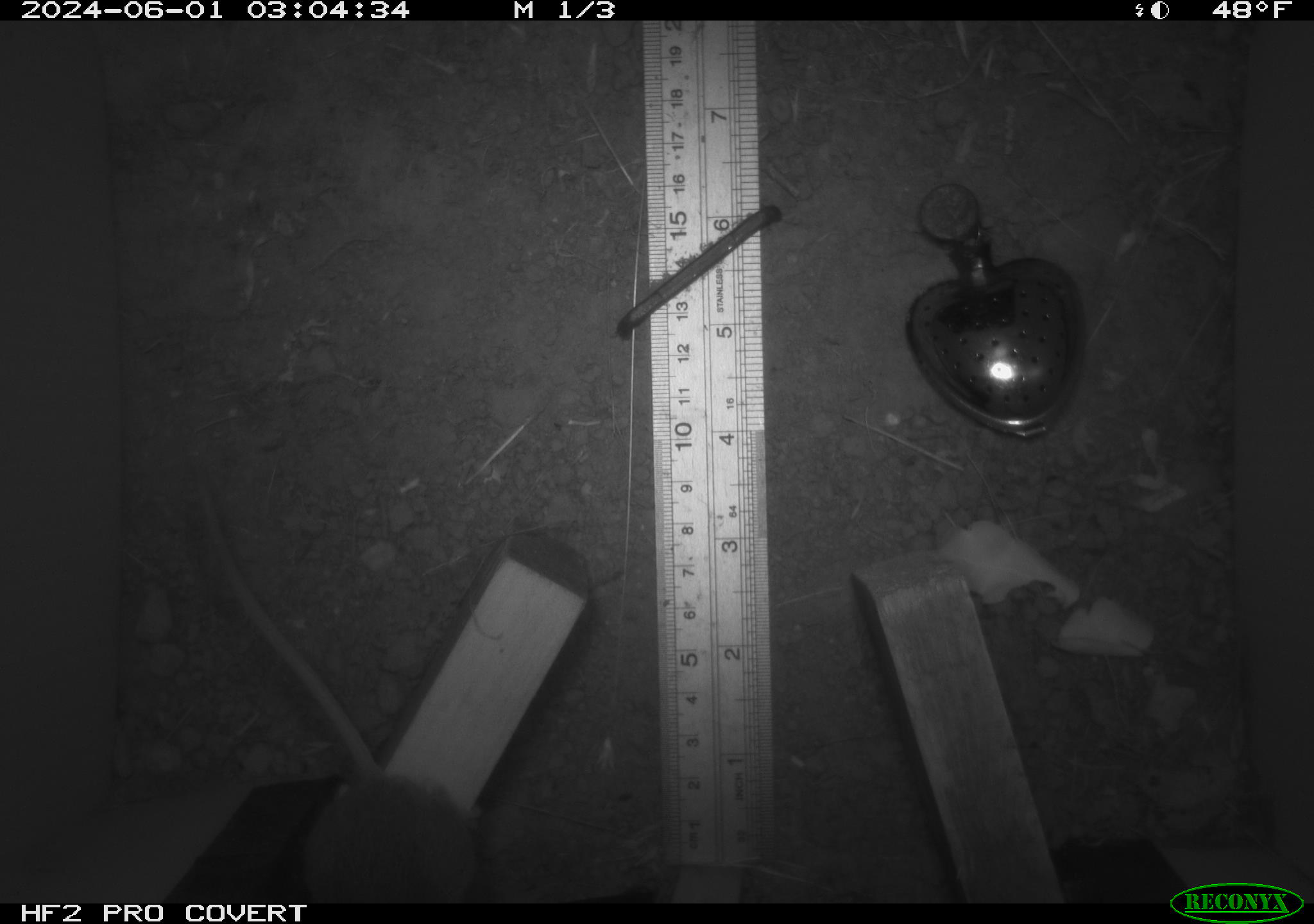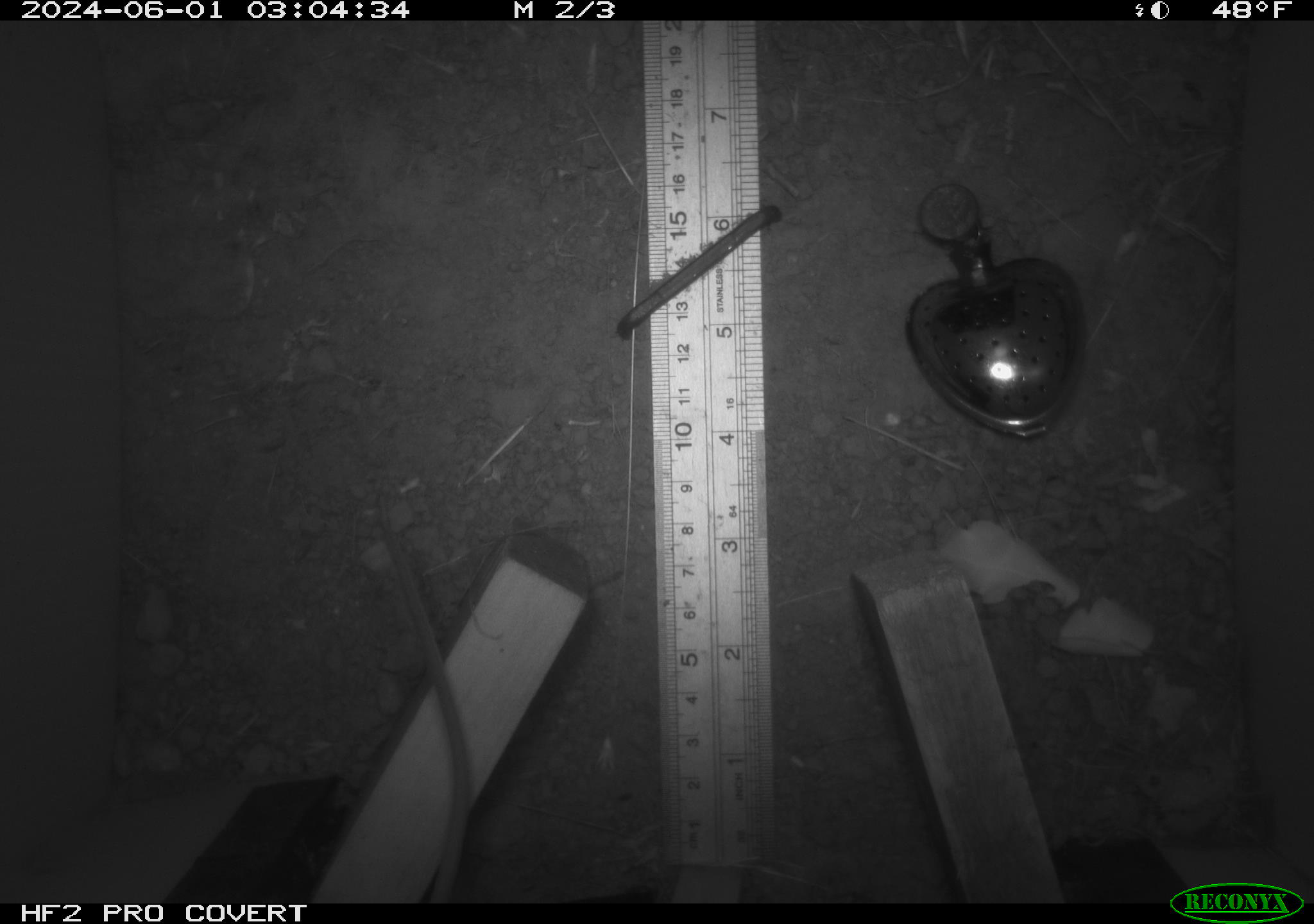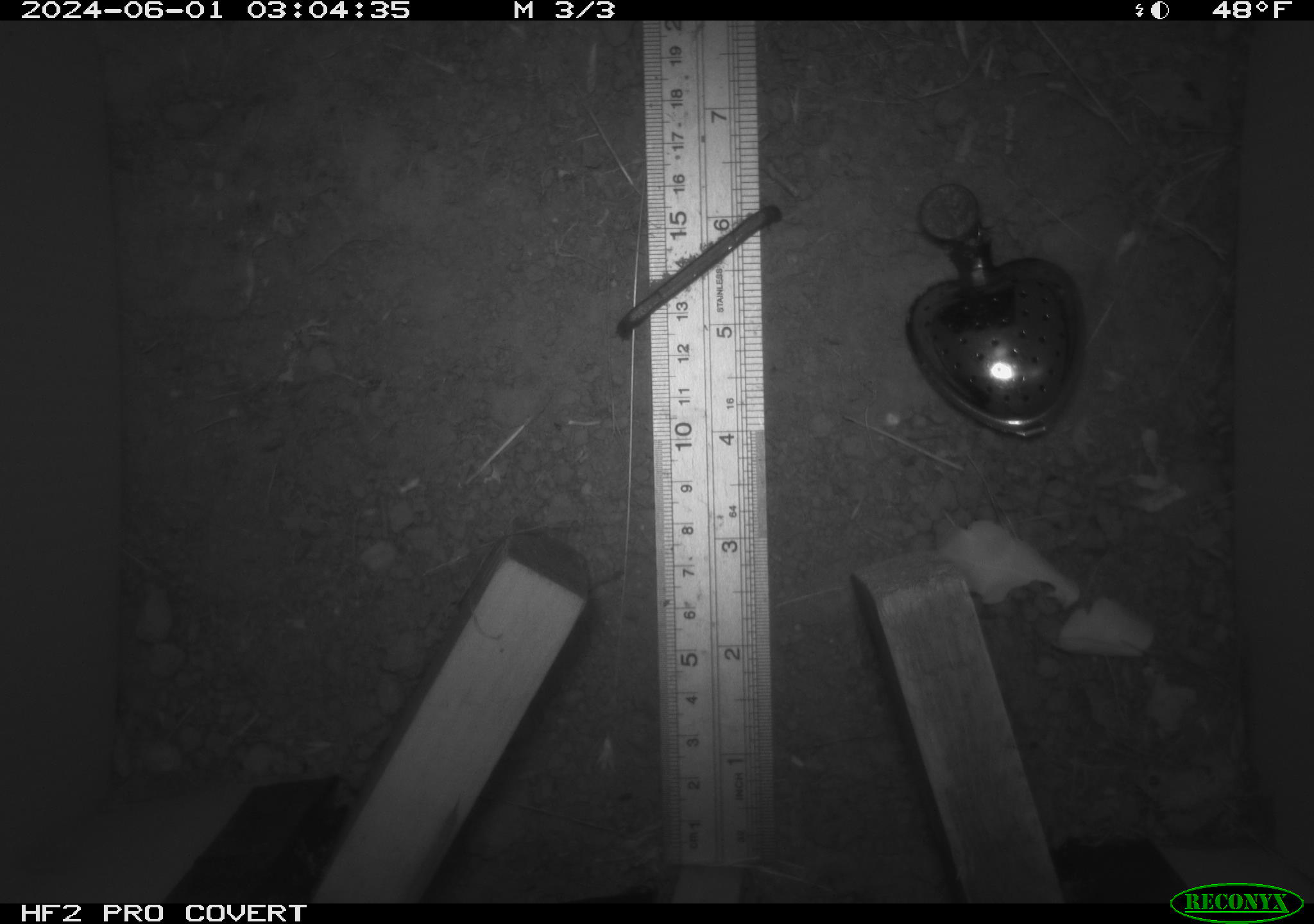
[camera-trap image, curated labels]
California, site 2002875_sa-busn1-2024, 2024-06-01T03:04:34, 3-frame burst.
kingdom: Animalia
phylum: Chordata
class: Mammalia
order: Rodentia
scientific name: Rodentia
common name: rodent